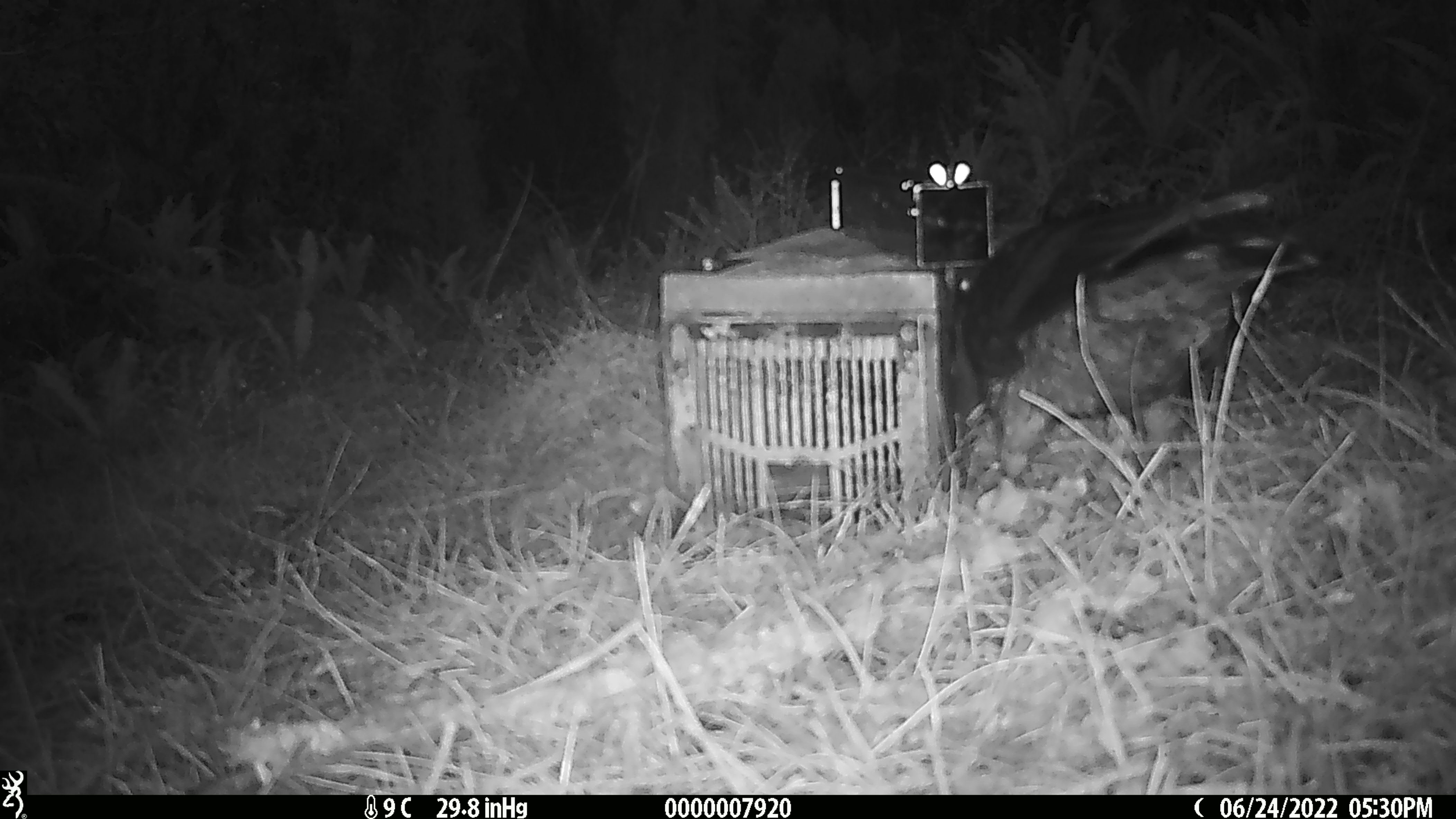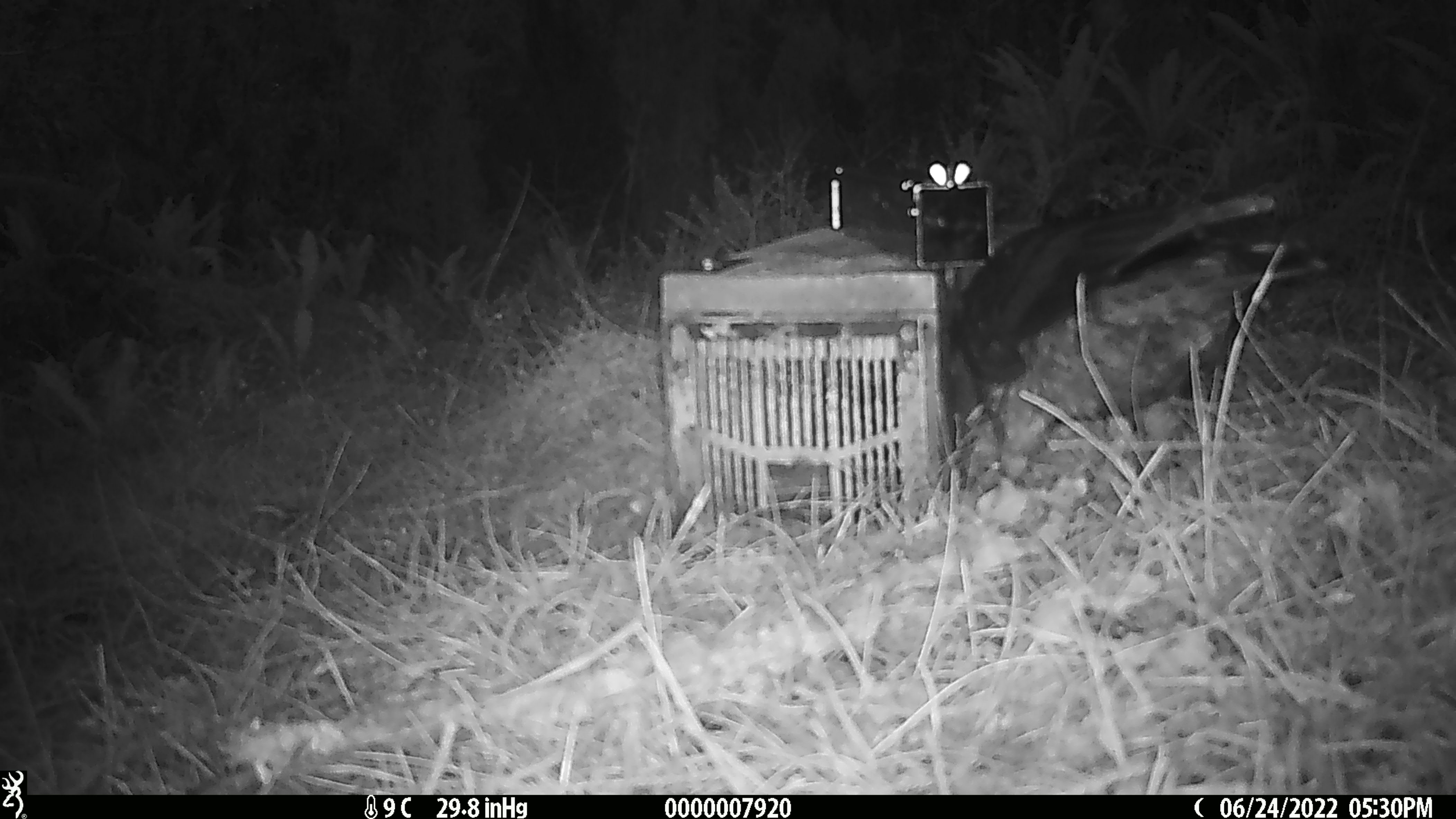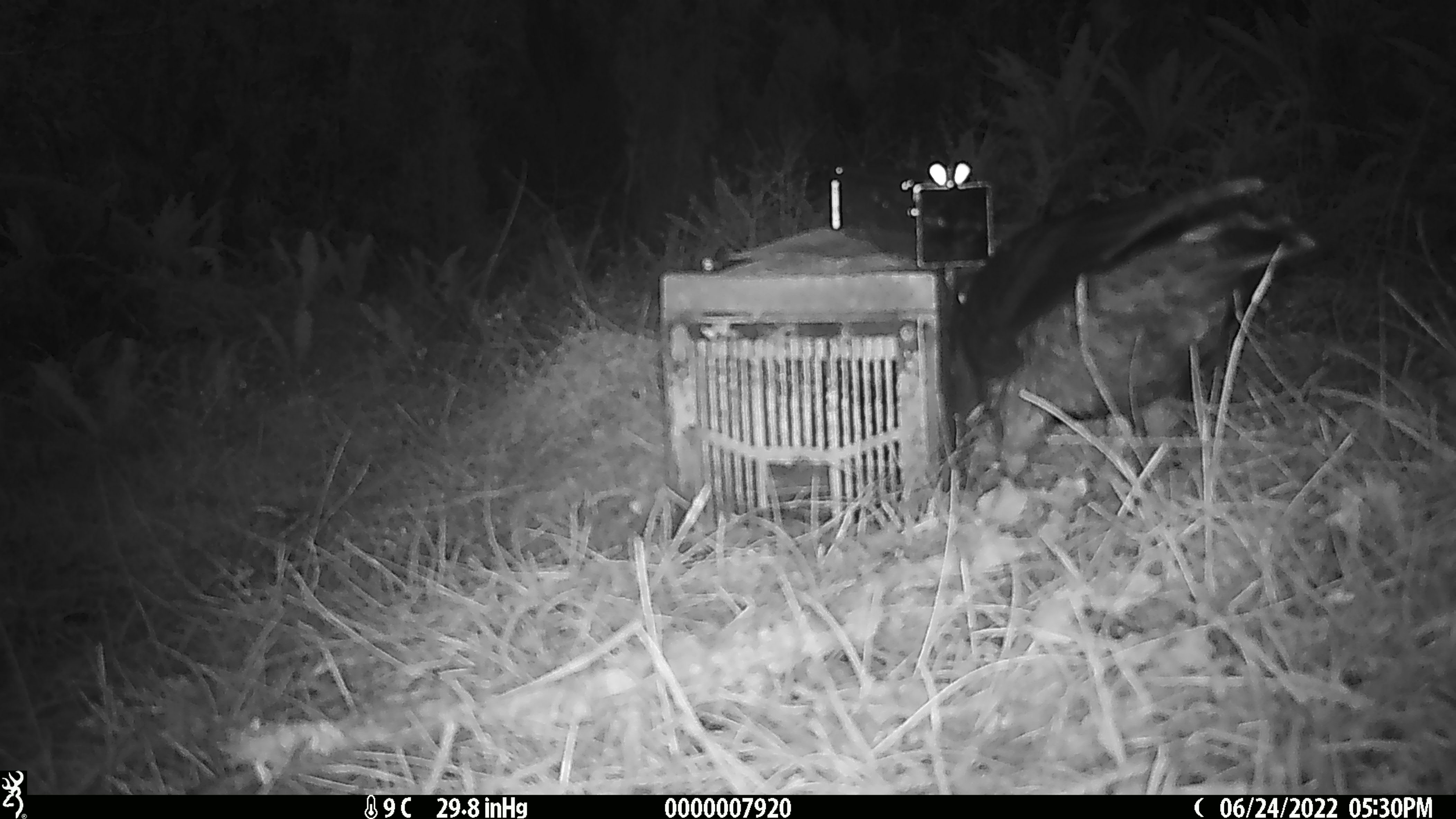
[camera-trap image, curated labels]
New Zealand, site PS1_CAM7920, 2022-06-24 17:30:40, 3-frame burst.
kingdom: Animalia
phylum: Chordata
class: Aves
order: Psittaciformes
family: Strigopidae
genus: Nestor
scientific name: Nestor notabilis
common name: kea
Kea (Nestor notabilis).